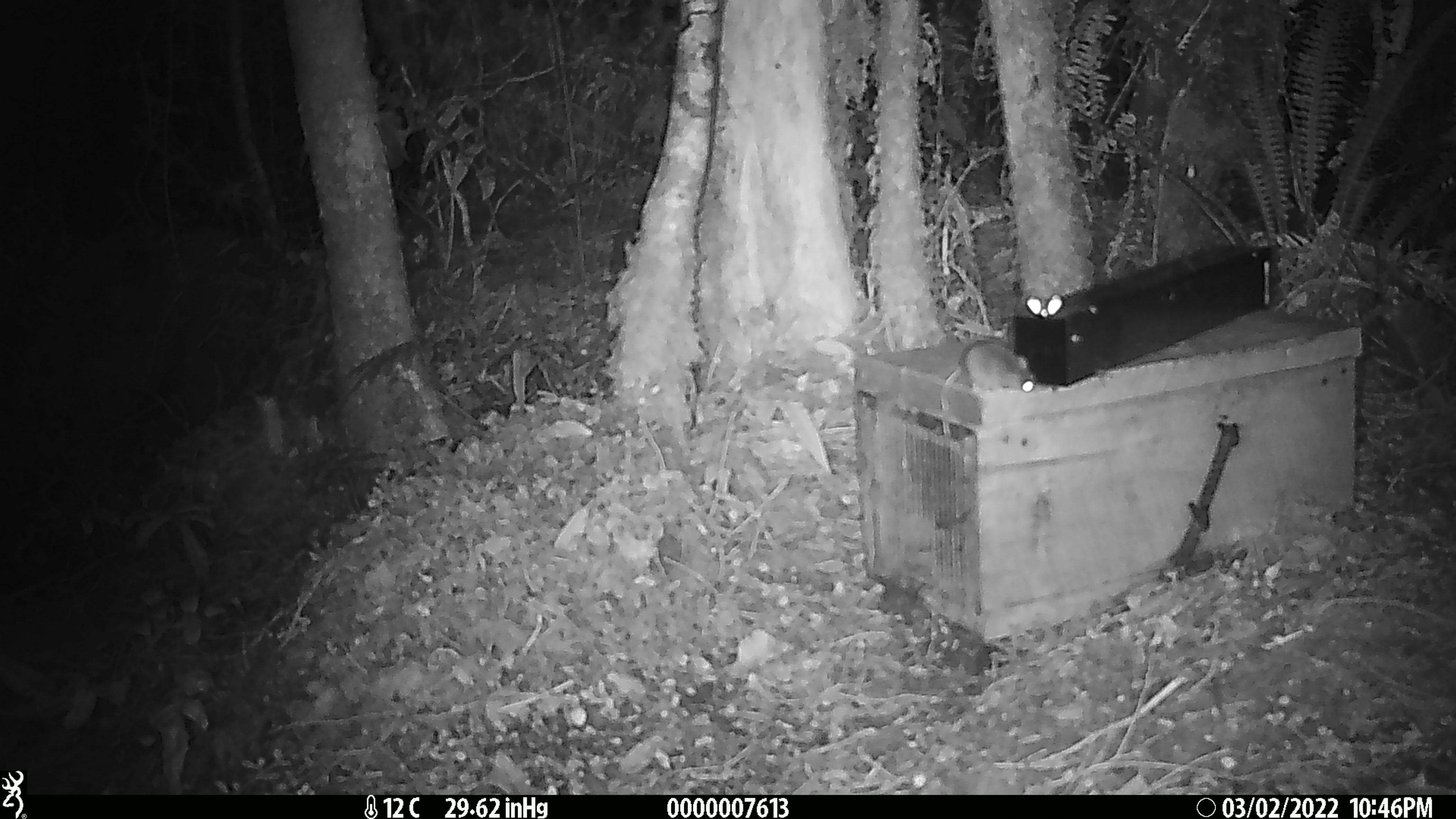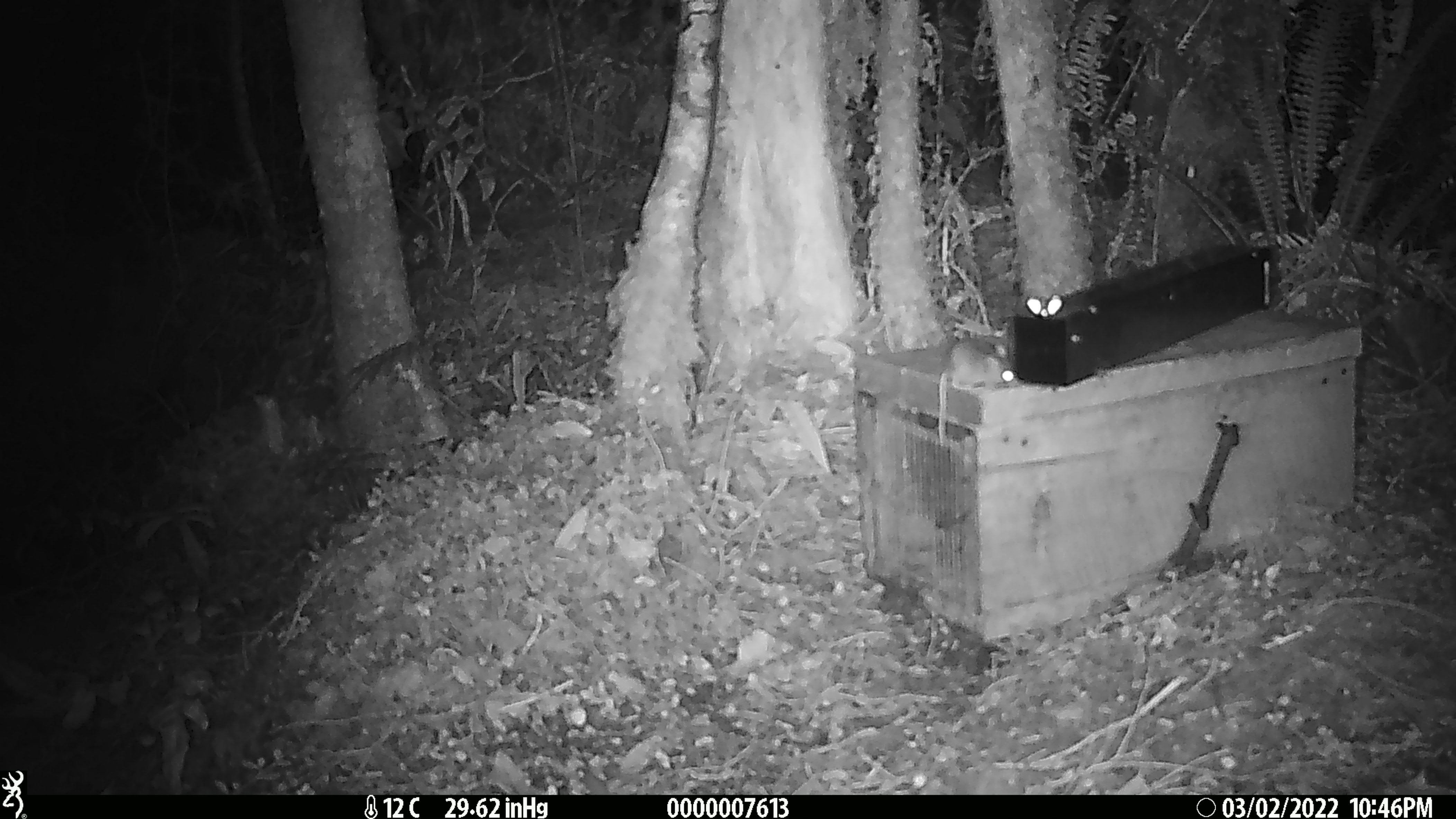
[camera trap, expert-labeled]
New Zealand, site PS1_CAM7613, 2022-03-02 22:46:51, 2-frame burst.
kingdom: Animalia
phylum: Chordata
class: Mammalia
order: Rodentia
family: Muridae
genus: Mus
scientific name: Mus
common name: mouse